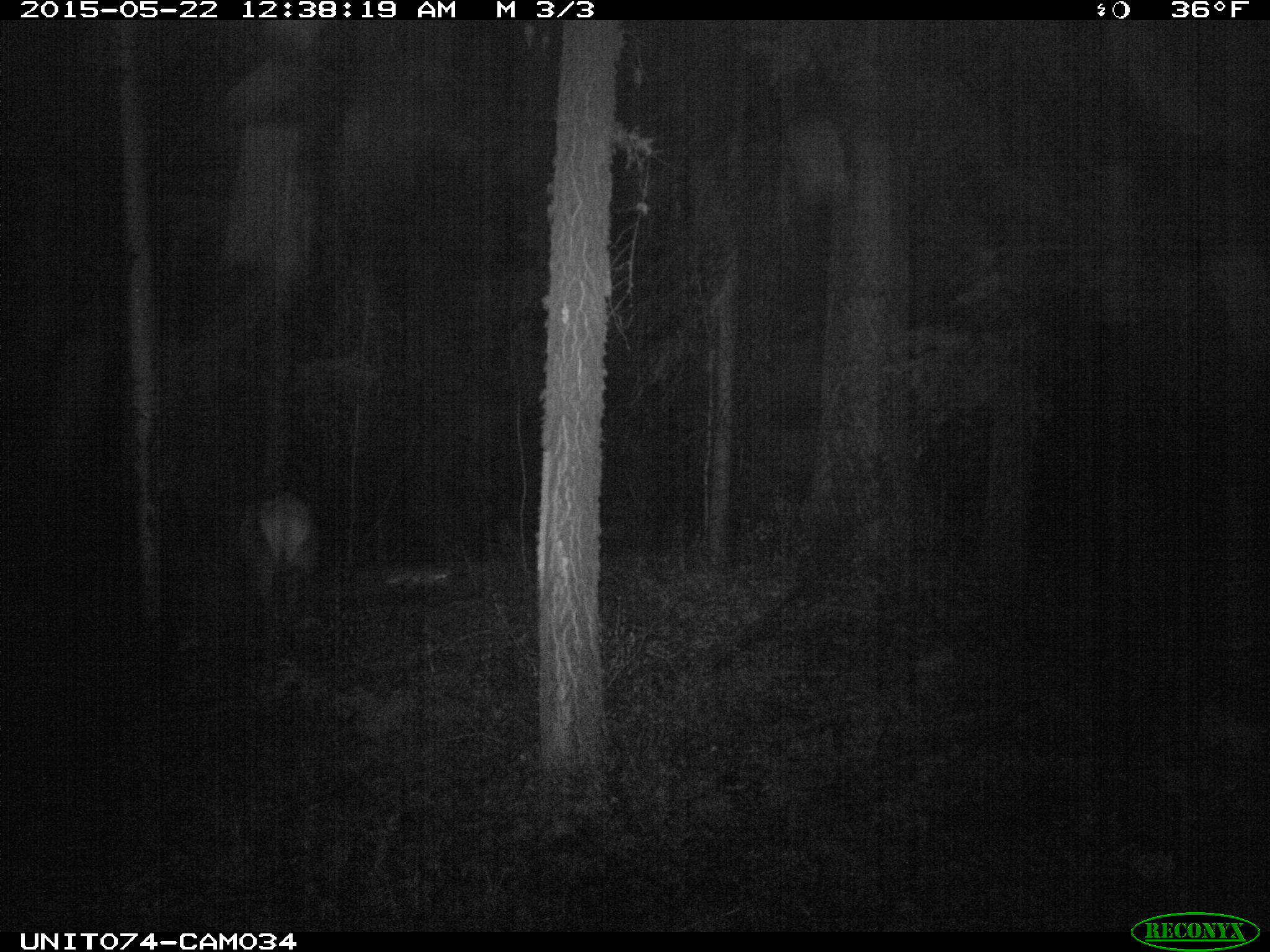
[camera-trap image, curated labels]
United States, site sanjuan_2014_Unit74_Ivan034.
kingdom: Animalia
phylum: Chordata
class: Mammalia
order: Artiodactyla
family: Cervidae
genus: Cervus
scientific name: Cervus elaphus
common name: red deer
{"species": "Cervus elaphus (red deer)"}